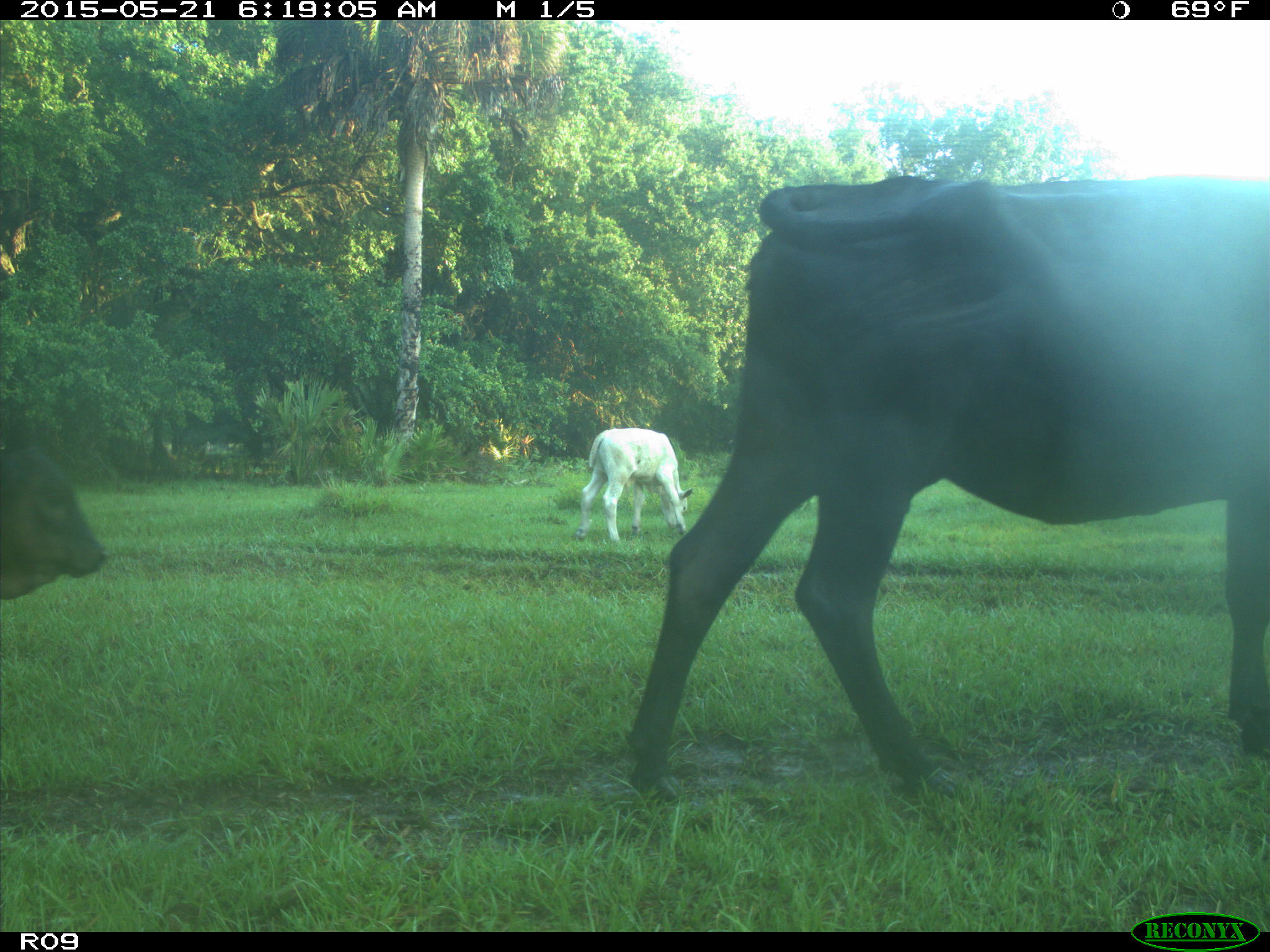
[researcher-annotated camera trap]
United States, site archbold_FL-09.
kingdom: Animalia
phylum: Chordata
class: Mammalia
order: Artiodactyla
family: Bovidae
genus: Bos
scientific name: Bos taurus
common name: domestic cow